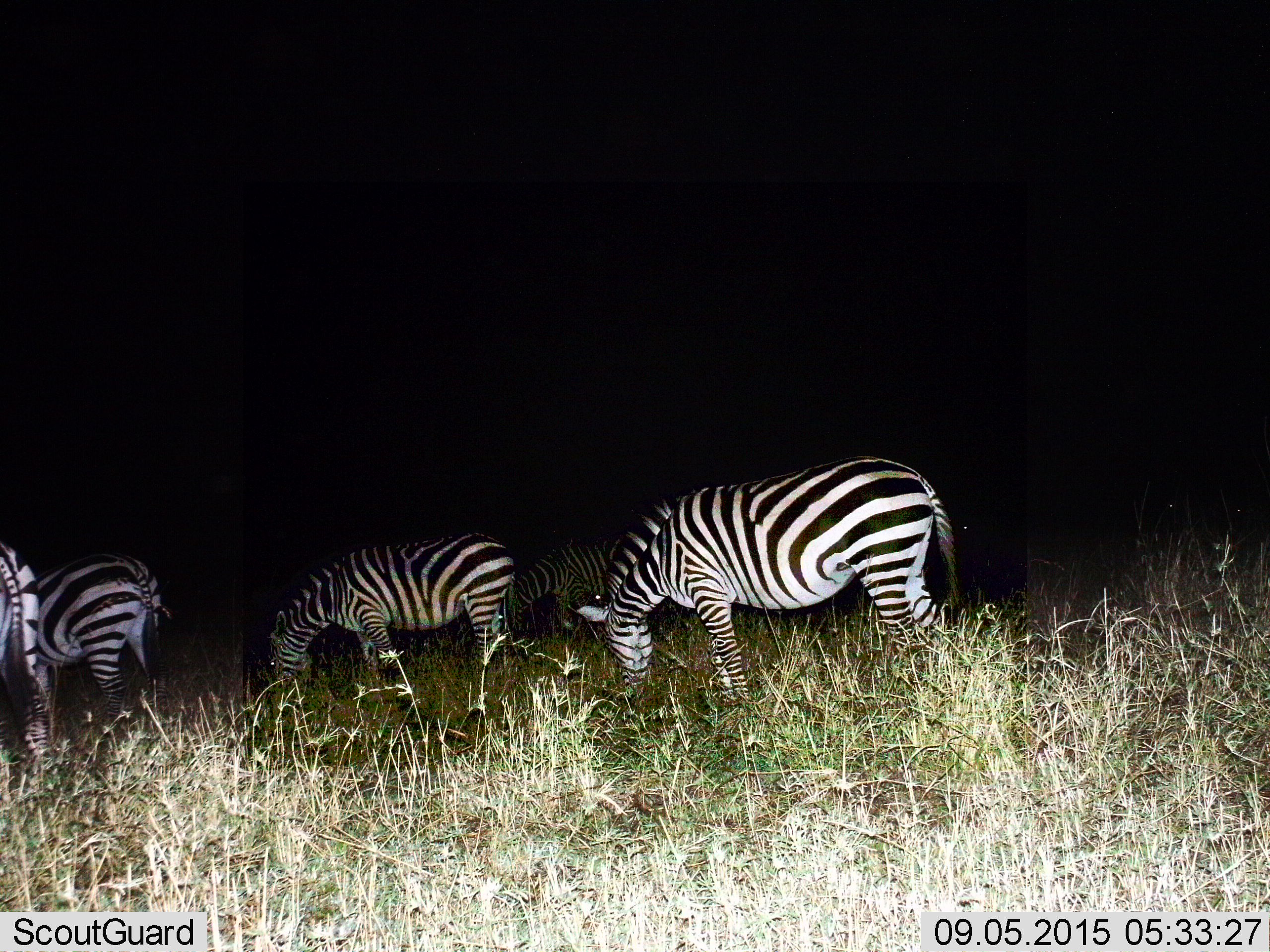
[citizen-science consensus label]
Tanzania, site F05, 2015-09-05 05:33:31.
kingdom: Animalia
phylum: Chordata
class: Mammalia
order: Perissodactyla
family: Equidae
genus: Equus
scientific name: Equus quagga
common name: plains zebra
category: zebra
Zebra (plains zebra) (Equus quagga), count 5. Behavior (volunteer vote fractions): standing 39%, resting 0%, moving 6%, interacting 0%. Young present (vote fraction): 0%. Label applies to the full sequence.